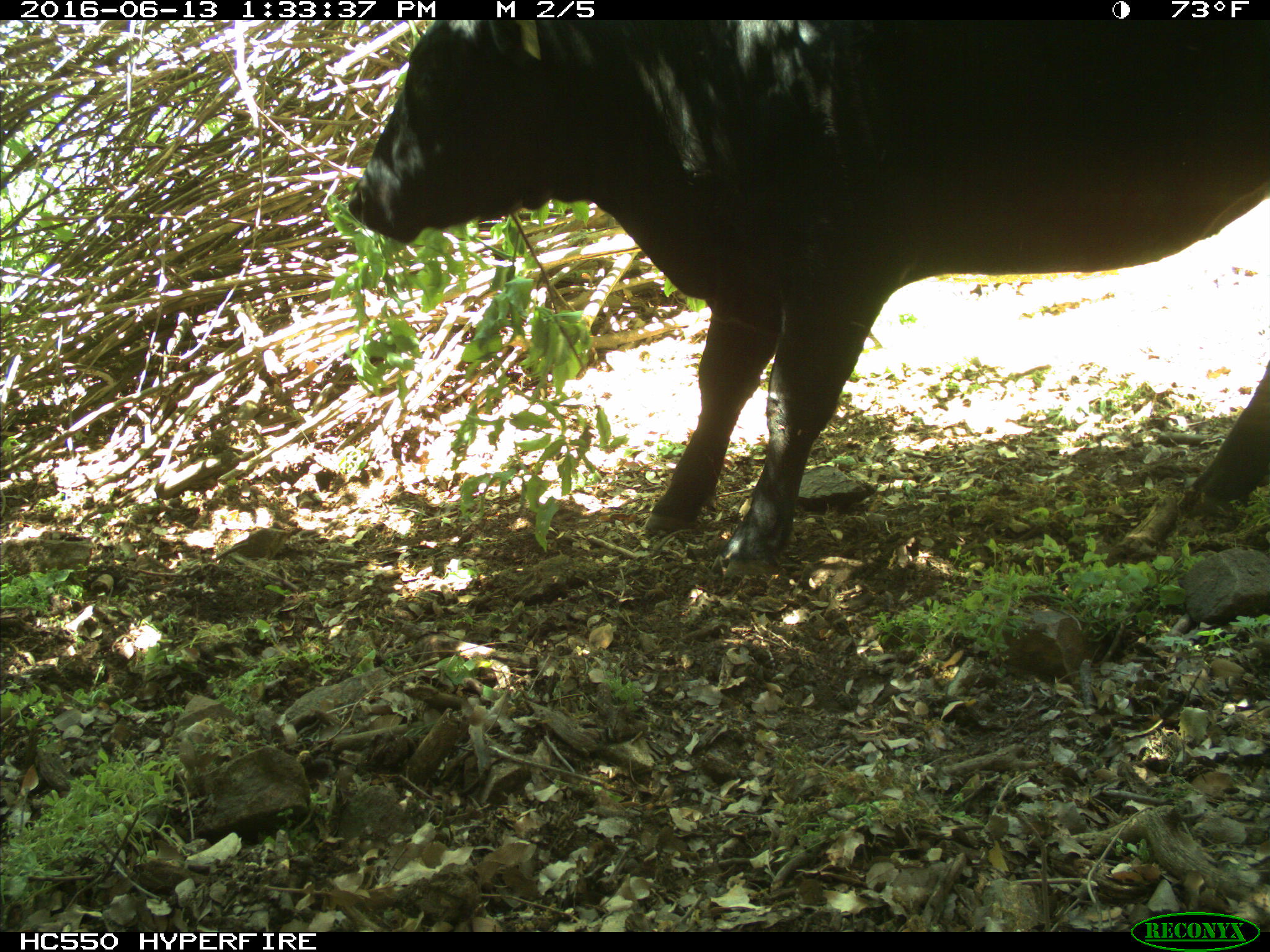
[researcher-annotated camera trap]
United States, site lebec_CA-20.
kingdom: Animalia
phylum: Chordata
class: Mammalia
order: Artiodactyla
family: Bovidae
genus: Bos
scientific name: Bos taurus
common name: domestic cow